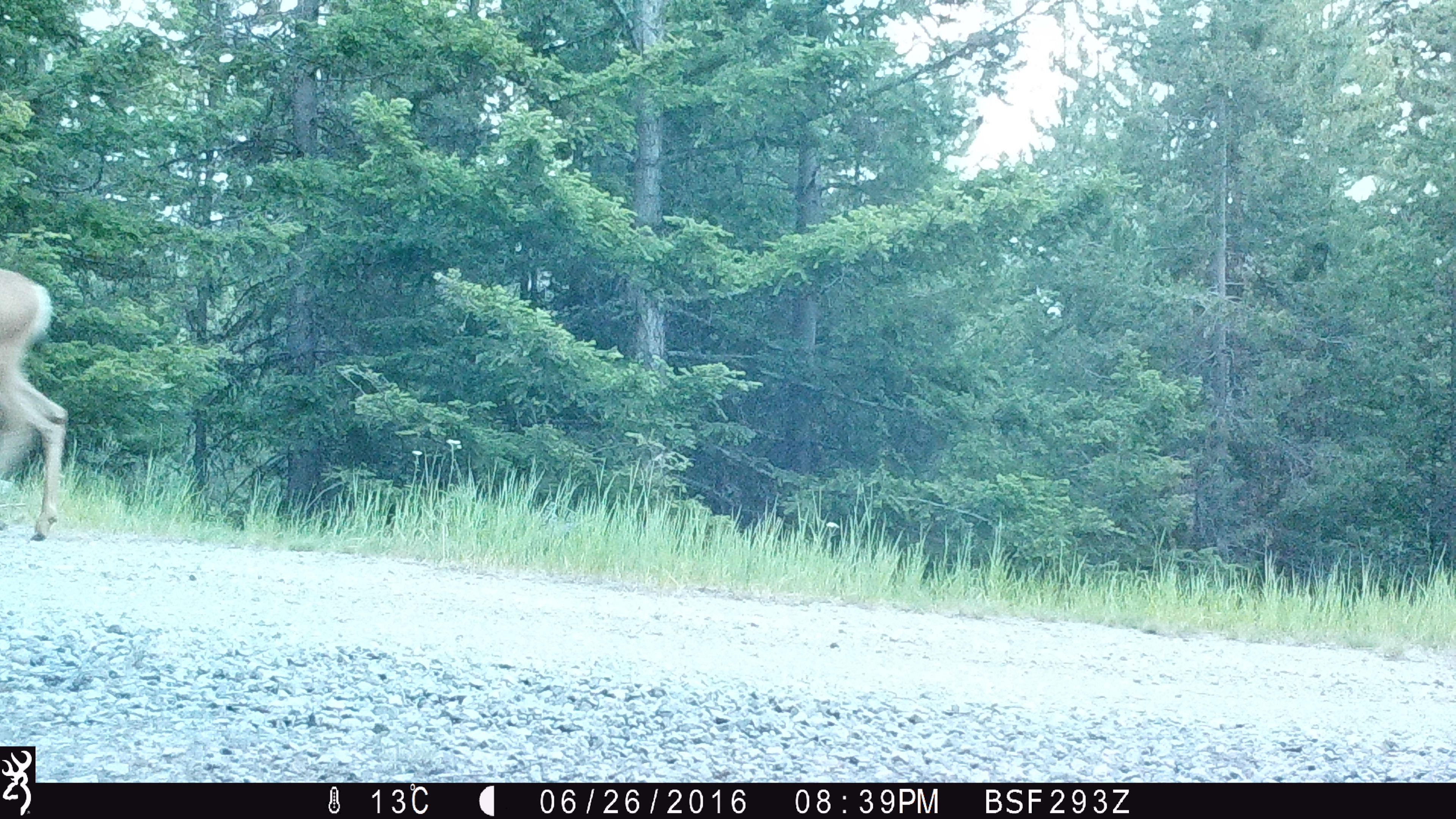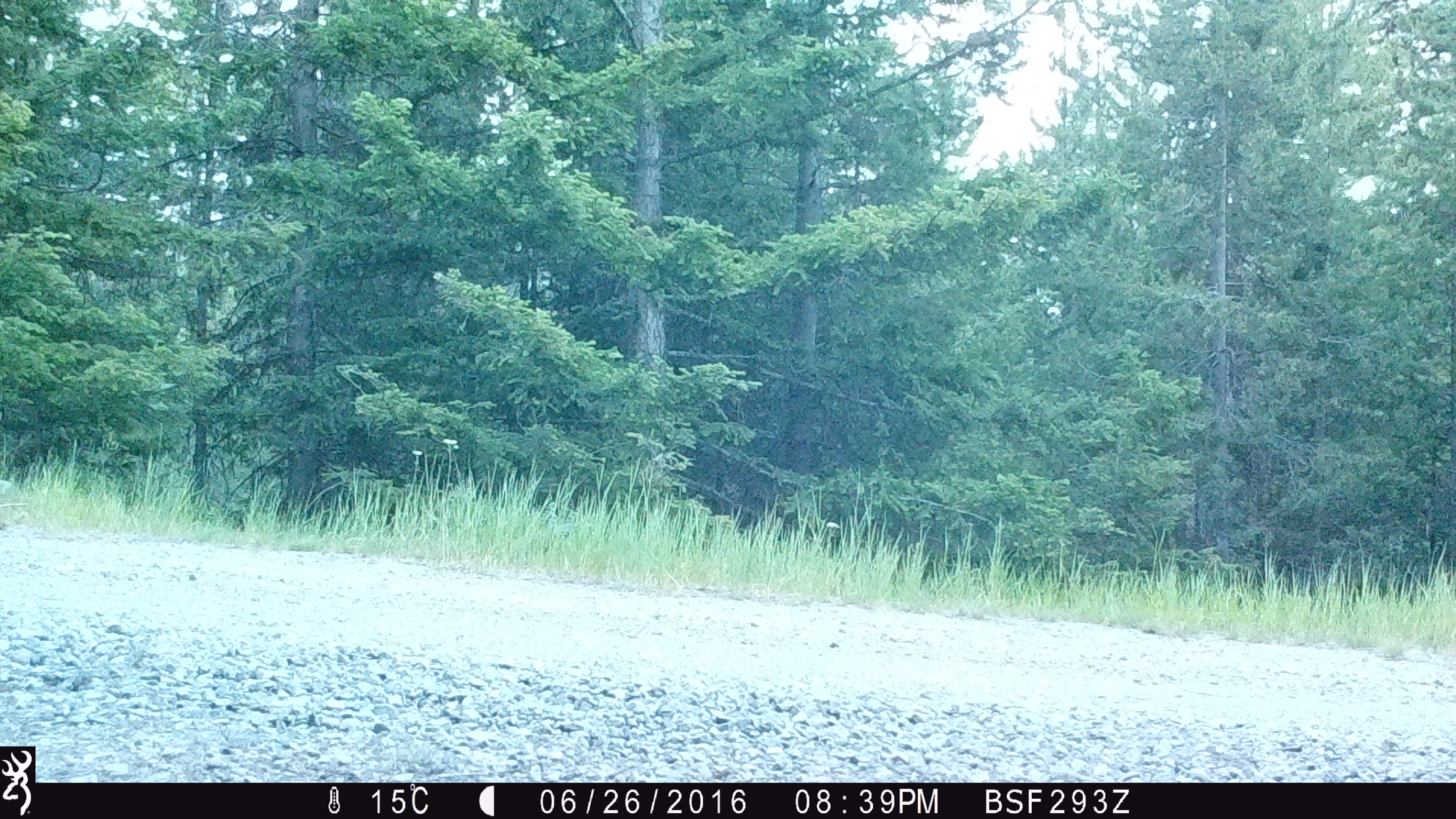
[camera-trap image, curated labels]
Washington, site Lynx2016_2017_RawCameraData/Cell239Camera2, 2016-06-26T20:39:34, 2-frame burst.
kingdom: Animalia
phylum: Chordata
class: Mammalia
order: Artiodactyla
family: Cervidae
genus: Odocoileus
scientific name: Odocoileus hemionus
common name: mule deer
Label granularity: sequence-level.